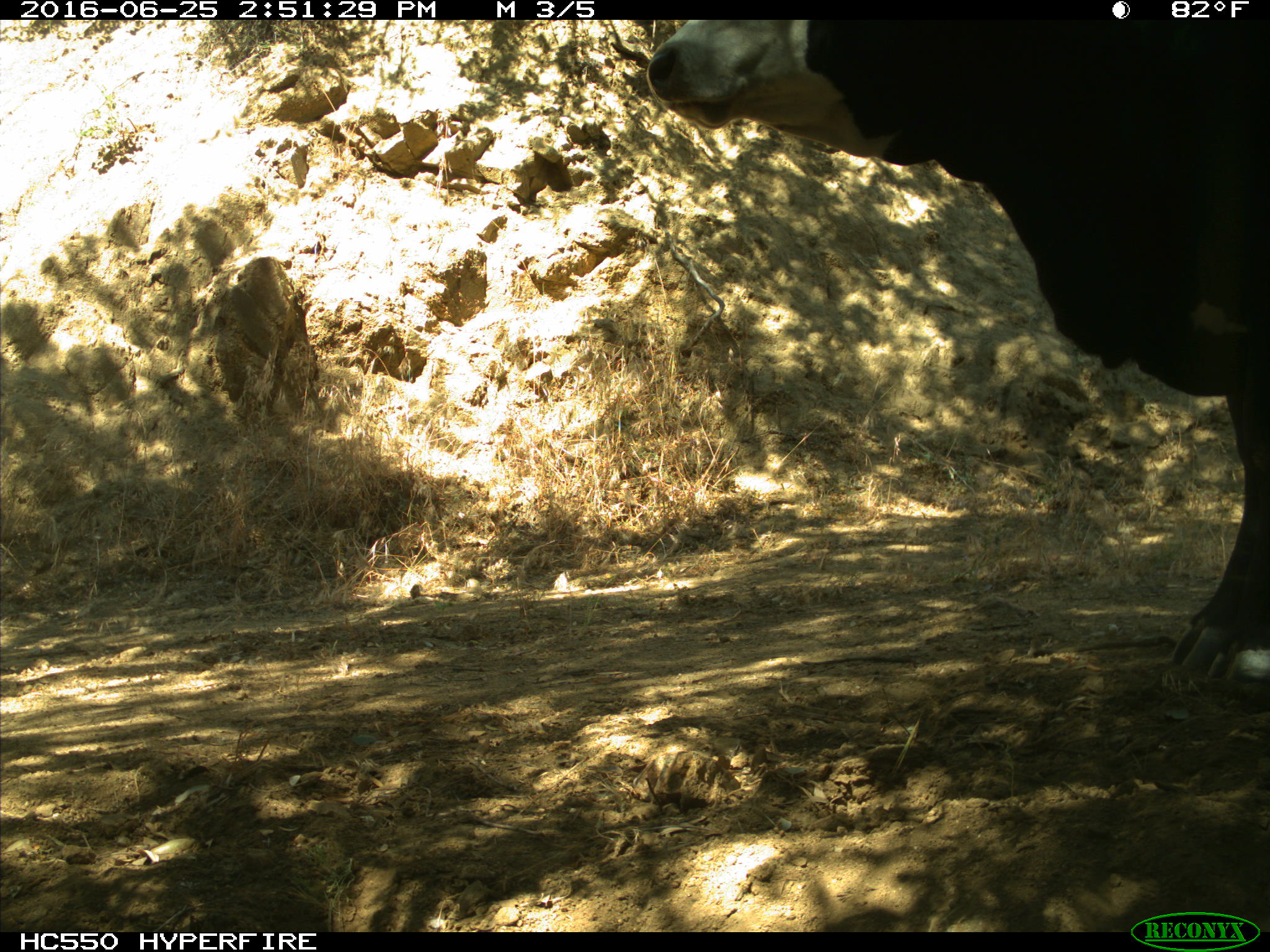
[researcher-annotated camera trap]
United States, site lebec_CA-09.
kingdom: Animalia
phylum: Chordata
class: Mammalia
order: Artiodactyla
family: Bovidae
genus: Bos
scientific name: Bos taurus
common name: domestic cow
Bos taurus (domestic cow).